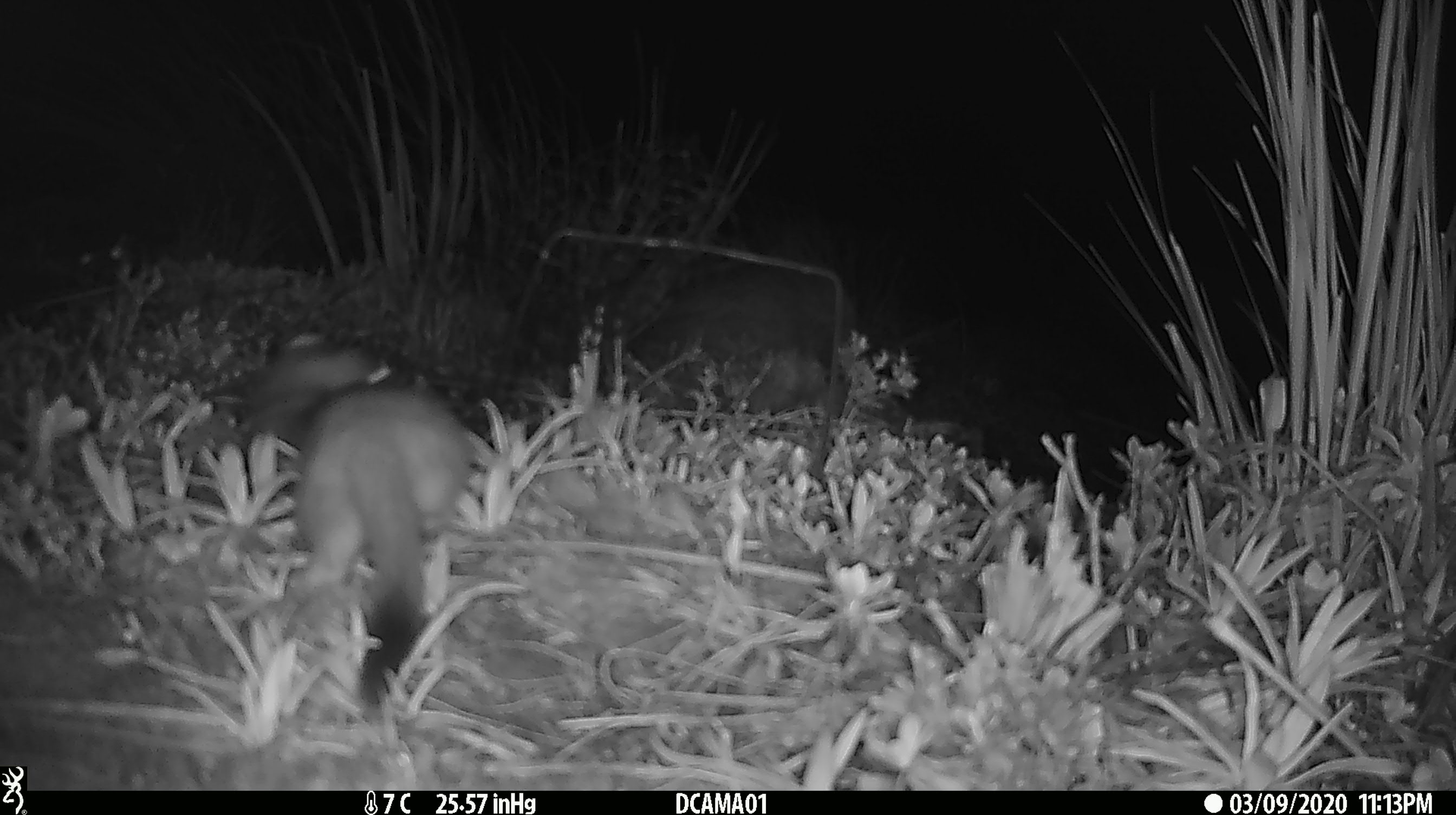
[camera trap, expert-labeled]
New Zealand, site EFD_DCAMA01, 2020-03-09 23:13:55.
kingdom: Animalia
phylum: Chordata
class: Mammalia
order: Carnivora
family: Mustelidae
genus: Mustela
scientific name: Mustela erminea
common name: stoat